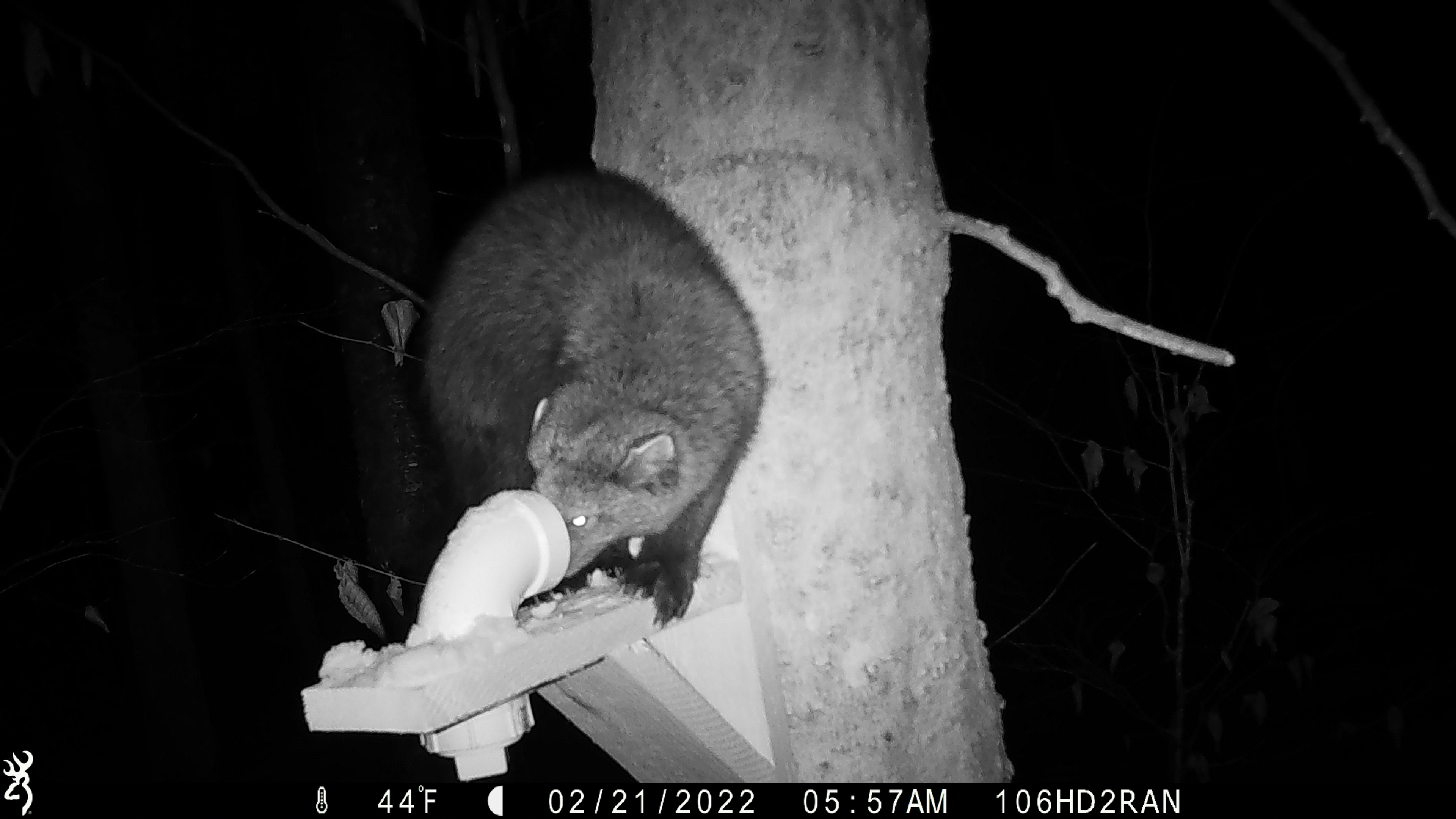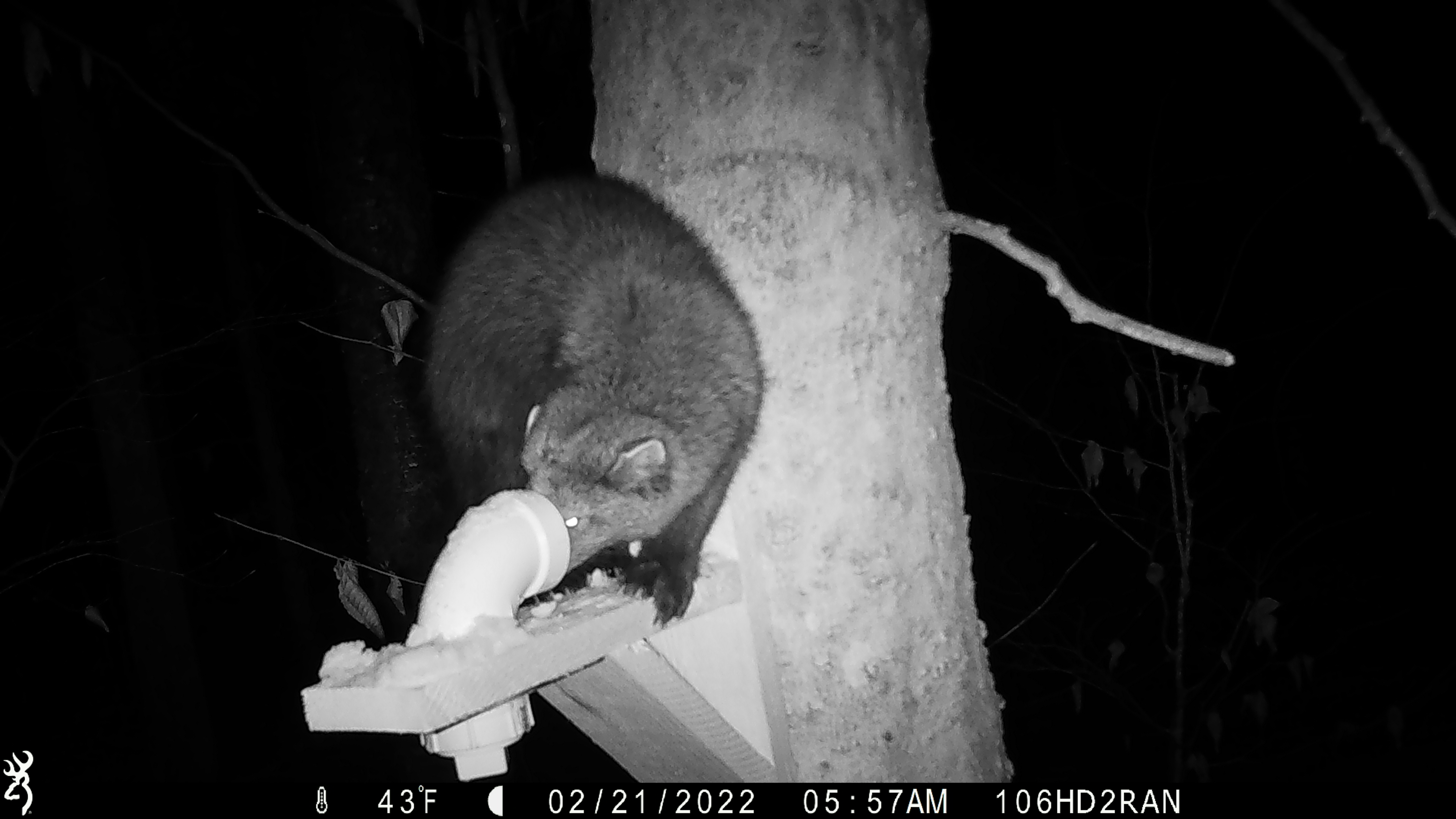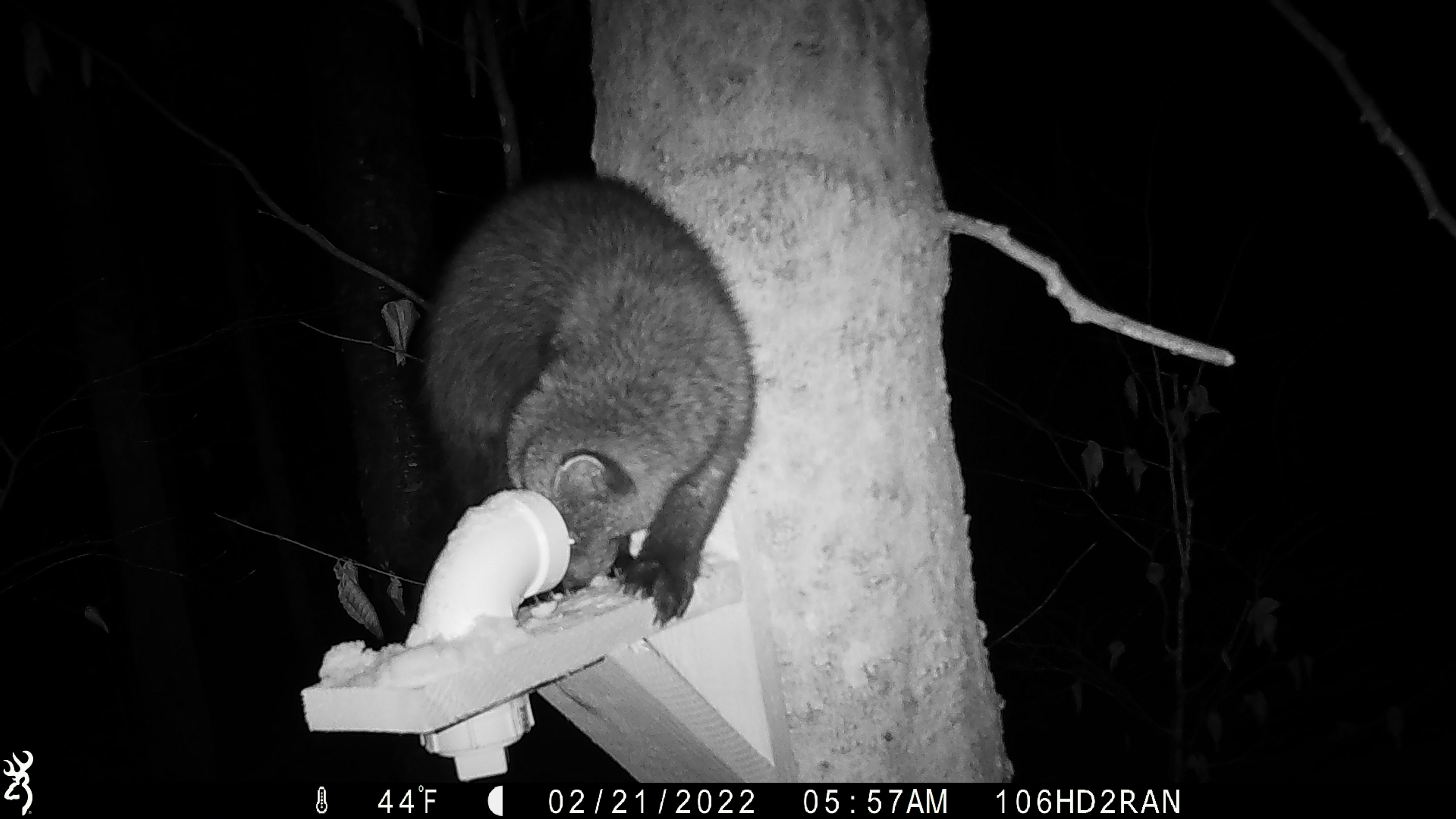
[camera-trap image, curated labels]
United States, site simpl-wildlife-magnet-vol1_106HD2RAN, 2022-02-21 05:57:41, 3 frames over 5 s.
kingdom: Animalia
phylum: Chordata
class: Mammalia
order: Carnivora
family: Mustelidae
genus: Pekania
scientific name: Pekania pennanti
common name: fisher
Fisher (Pekania pennanti).